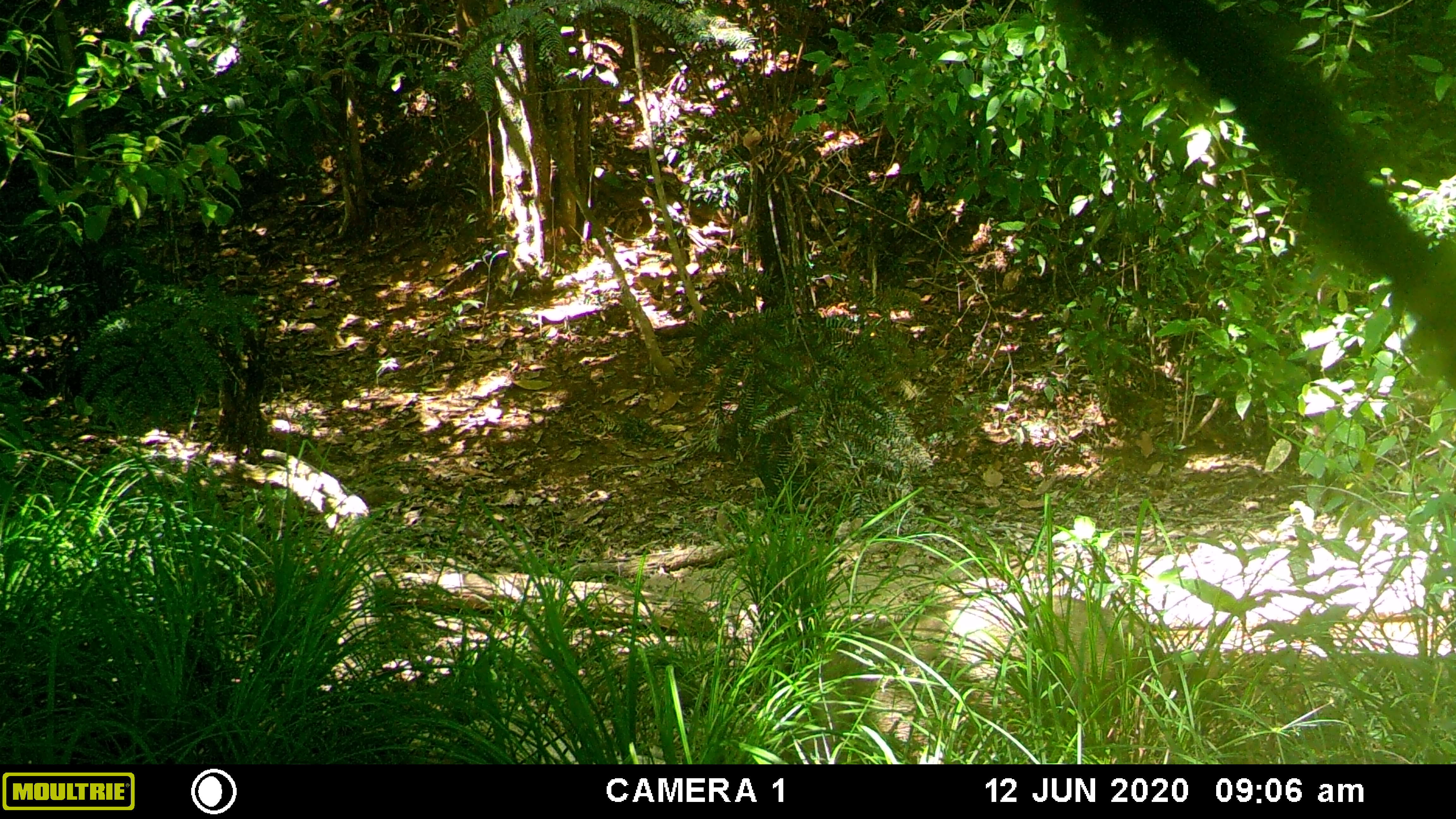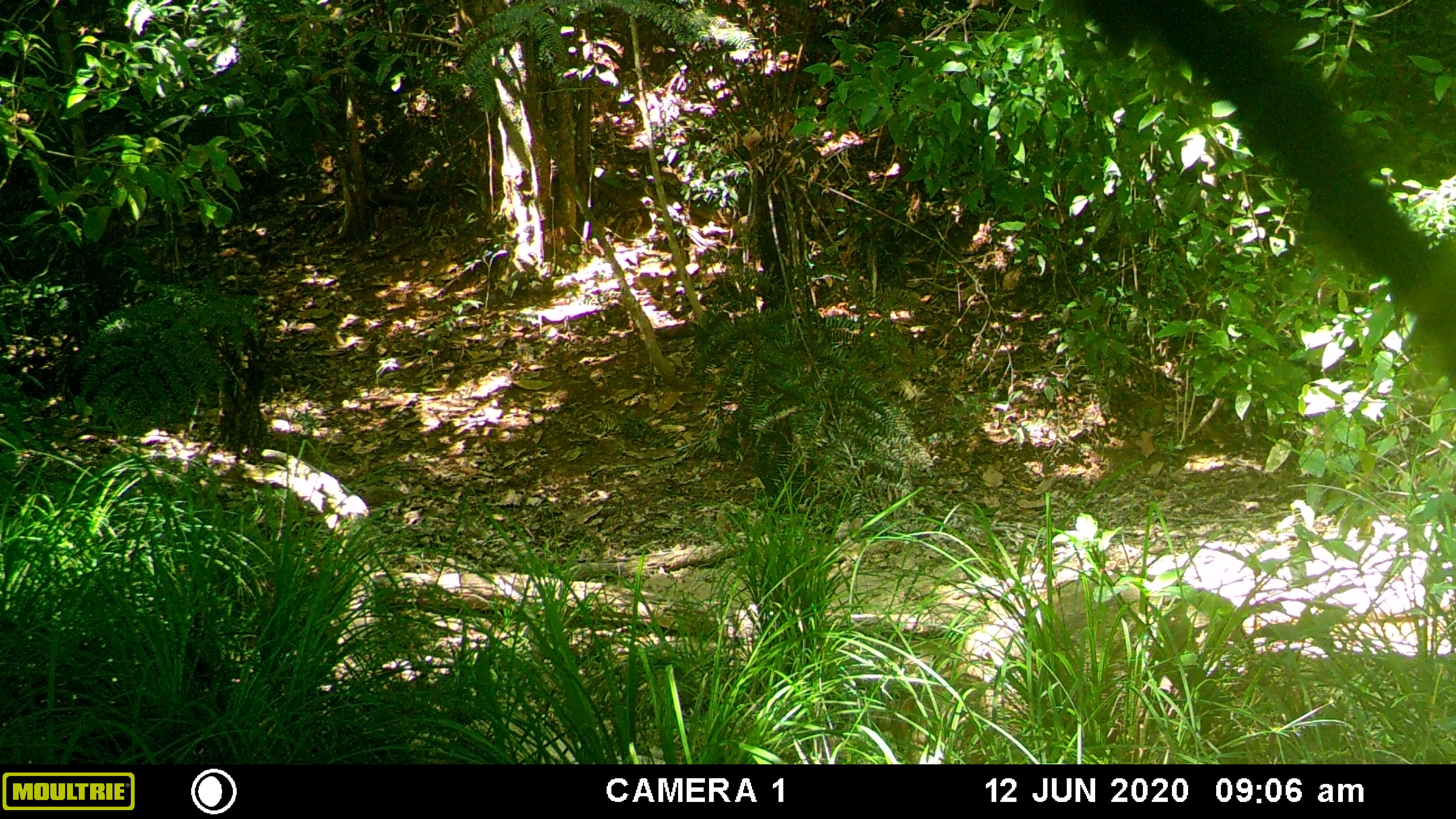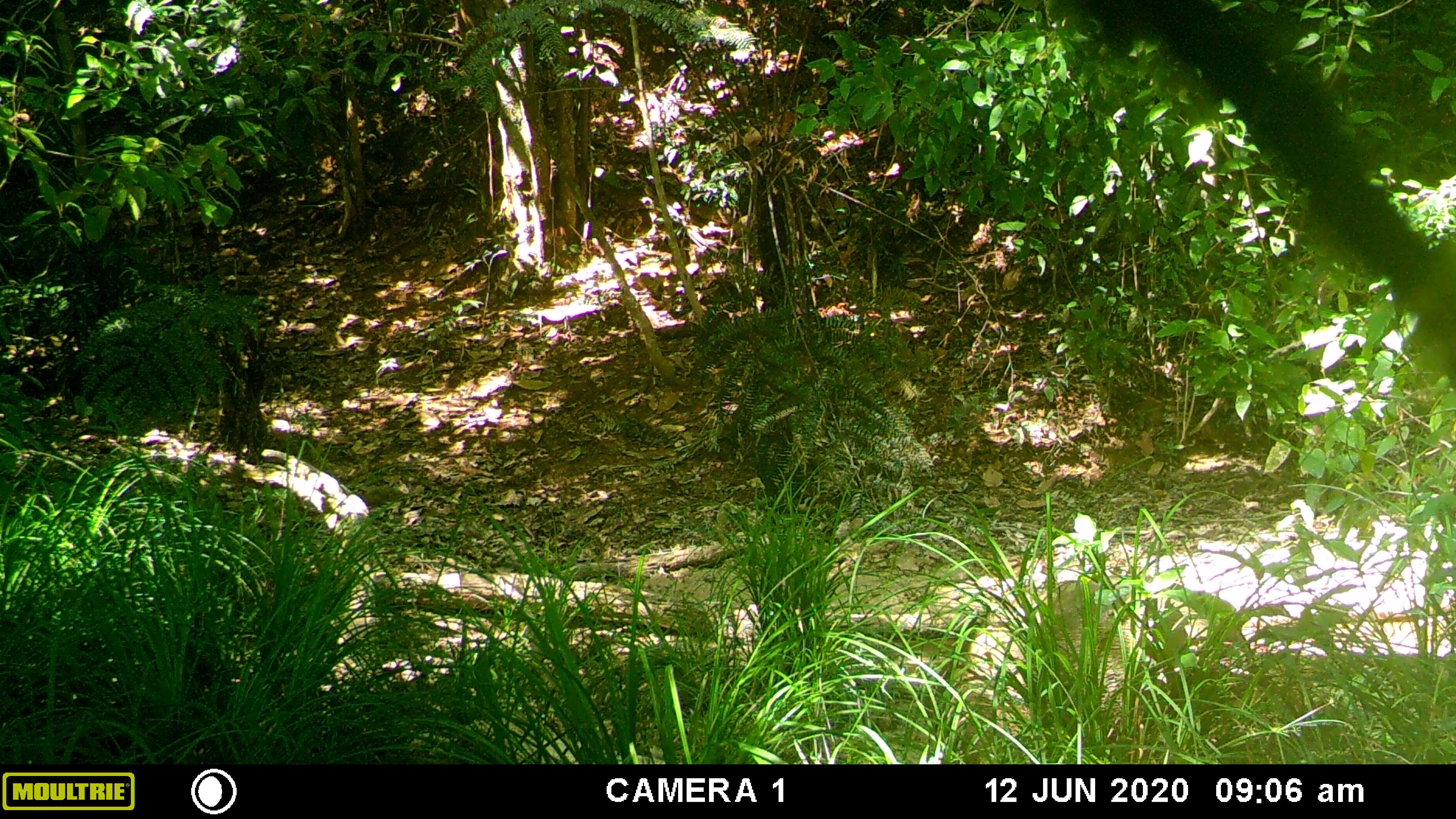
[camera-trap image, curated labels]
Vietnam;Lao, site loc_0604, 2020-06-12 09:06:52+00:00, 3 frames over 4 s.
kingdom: Animalia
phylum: Chordata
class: Mammalia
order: Artiodactyla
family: Suidae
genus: Sus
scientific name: Sus scrofa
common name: eurasian wild pig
Eurasian wild pig (Sus scrofa). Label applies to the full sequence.